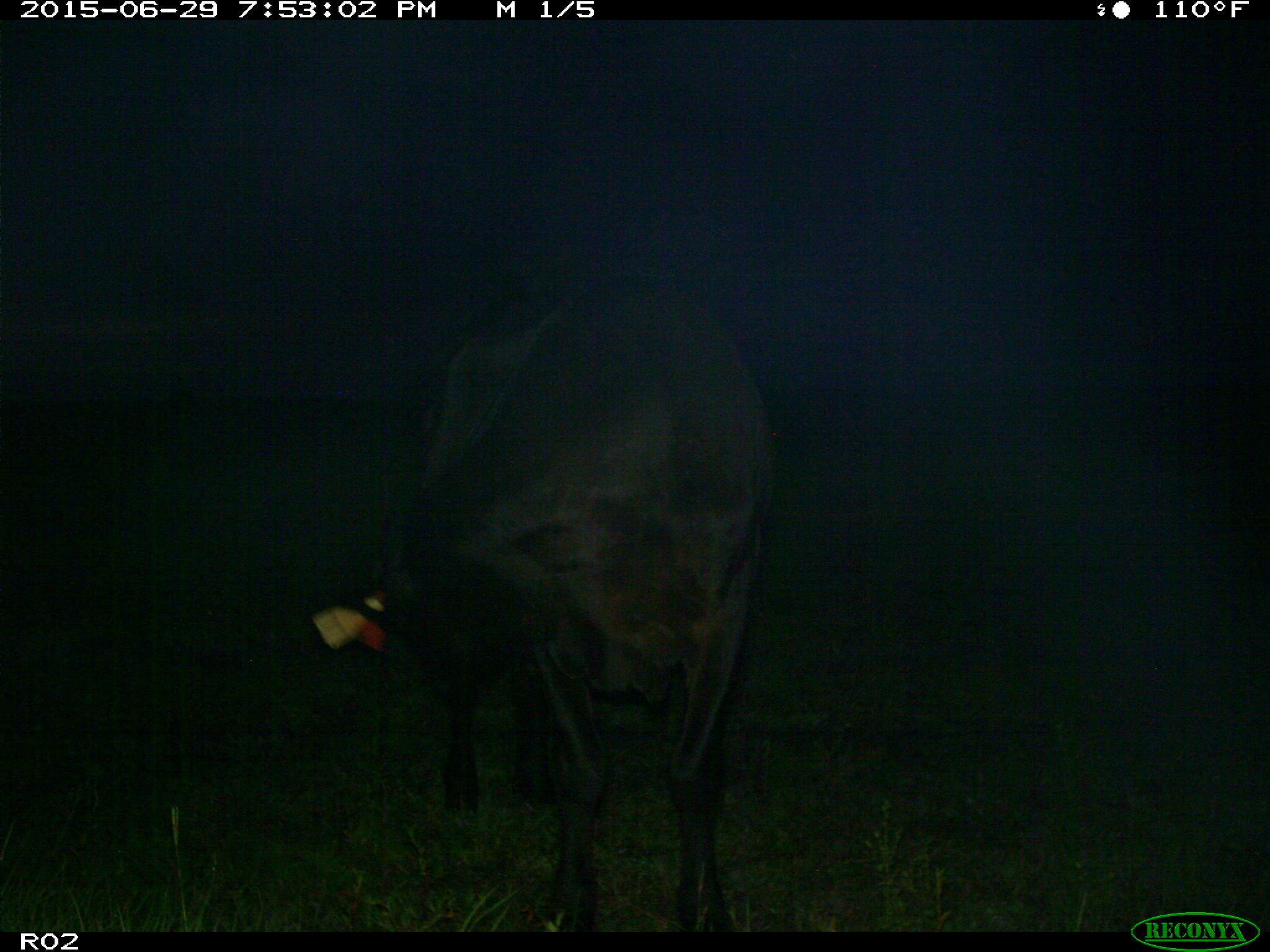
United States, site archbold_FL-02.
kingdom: Animalia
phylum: Chordata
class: Mammalia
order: Artiodactyla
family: Bovidae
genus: Bos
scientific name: Bos taurus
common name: domestic cow